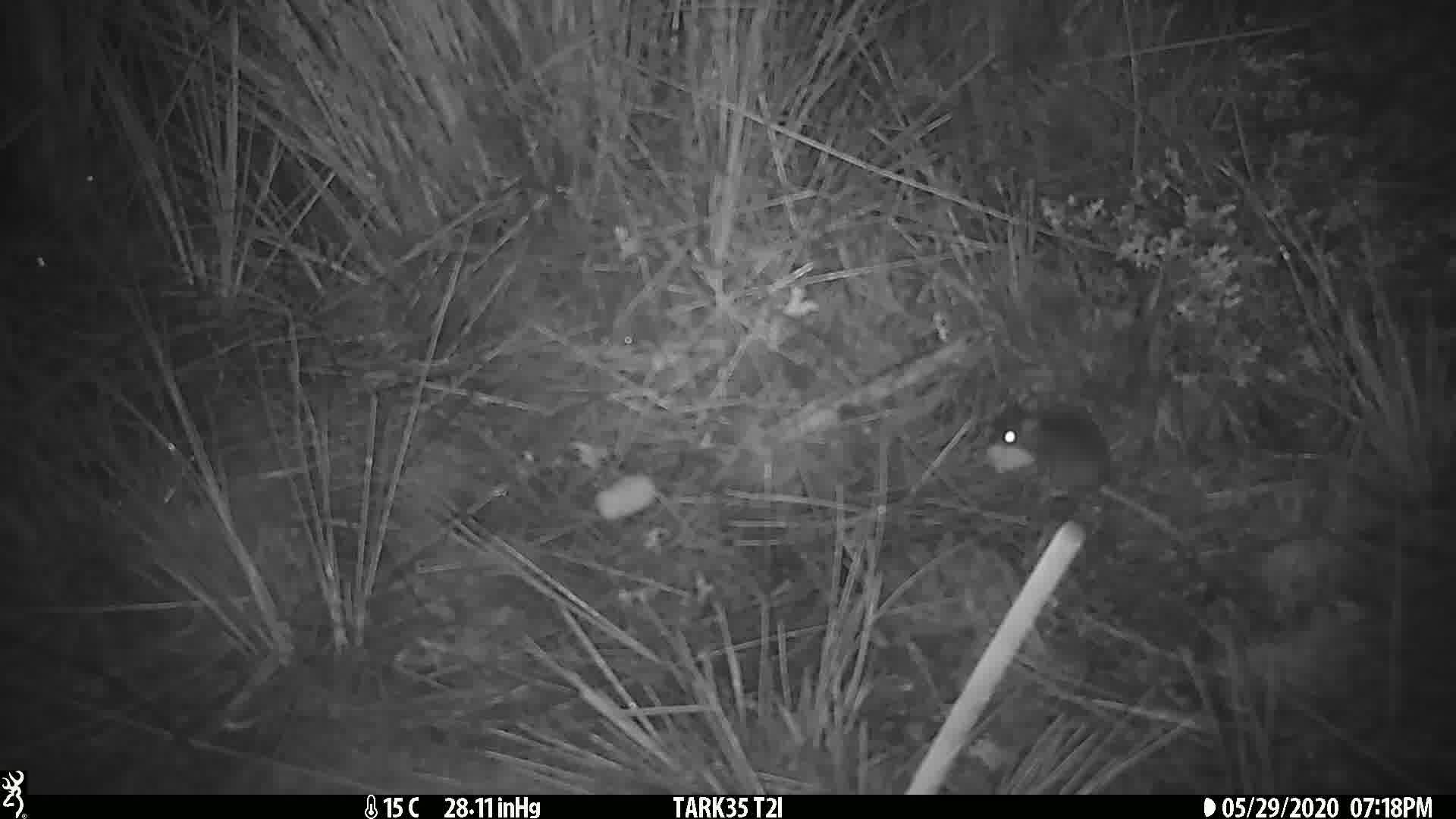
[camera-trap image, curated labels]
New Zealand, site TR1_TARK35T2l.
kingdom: Animalia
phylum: Chordata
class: Mammalia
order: Rodentia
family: Muridae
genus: Mus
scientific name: Mus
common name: mouse